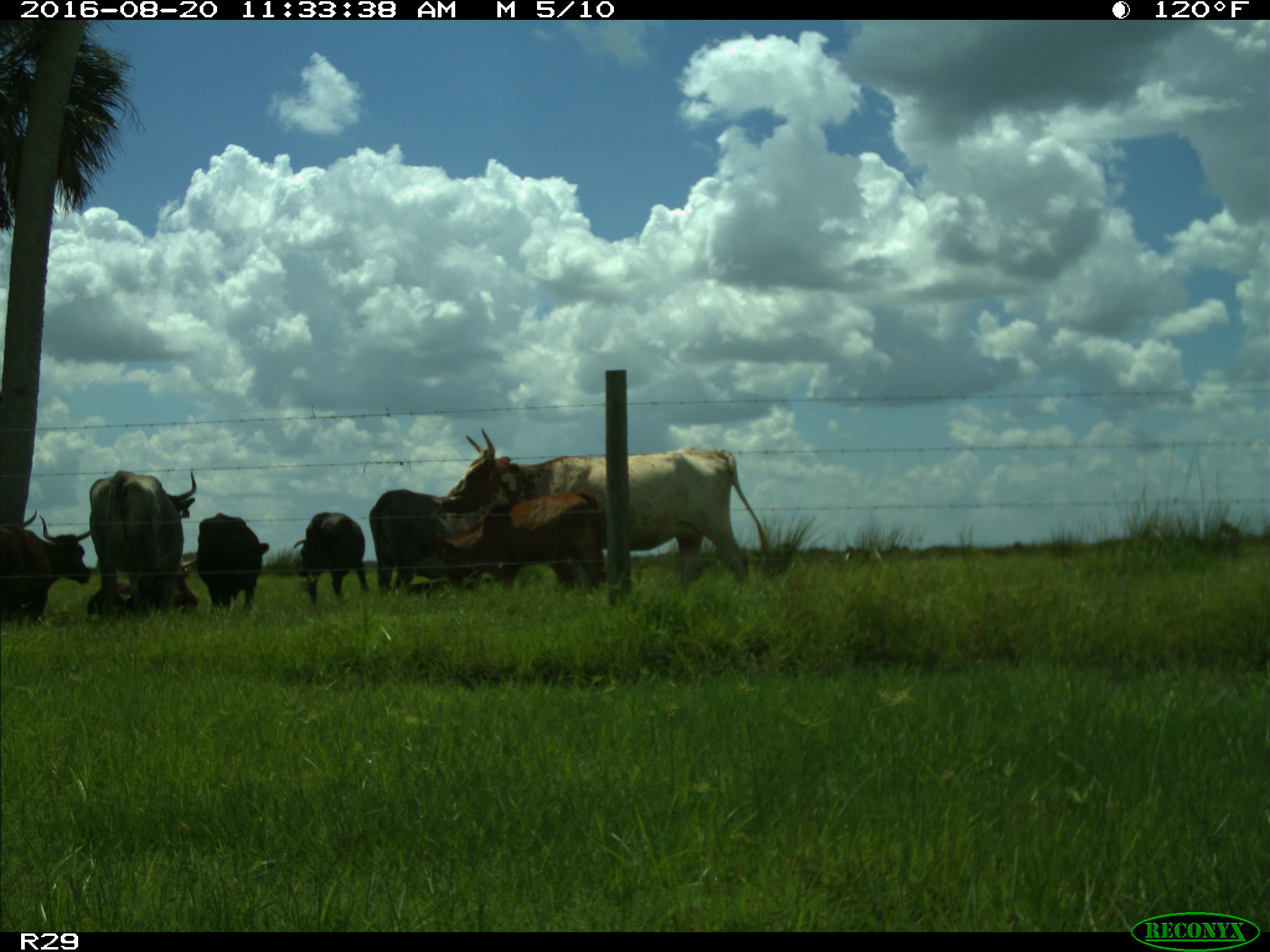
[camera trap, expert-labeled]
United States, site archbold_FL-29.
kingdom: Animalia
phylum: Chordata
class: Mammalia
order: Artiodactyla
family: Bovidae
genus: Bos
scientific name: Bos taurus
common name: domestic cow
Bos taurus (domestic cow).